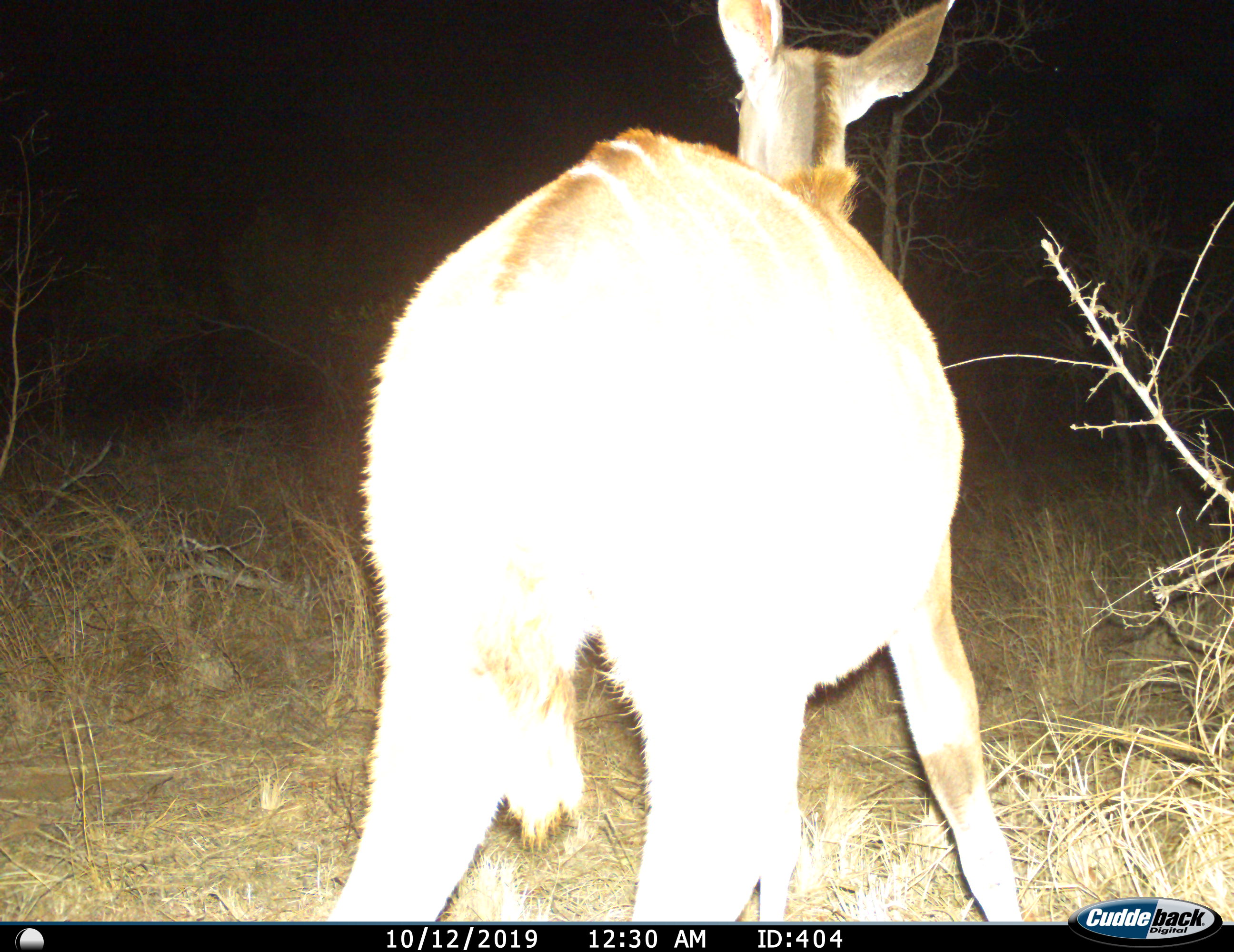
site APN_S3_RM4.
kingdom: Animalia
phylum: Chordata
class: Mammalia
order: Artiodactyla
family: Bovidae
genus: Tragelaphus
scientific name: Tragelaphus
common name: kudu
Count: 1.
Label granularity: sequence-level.